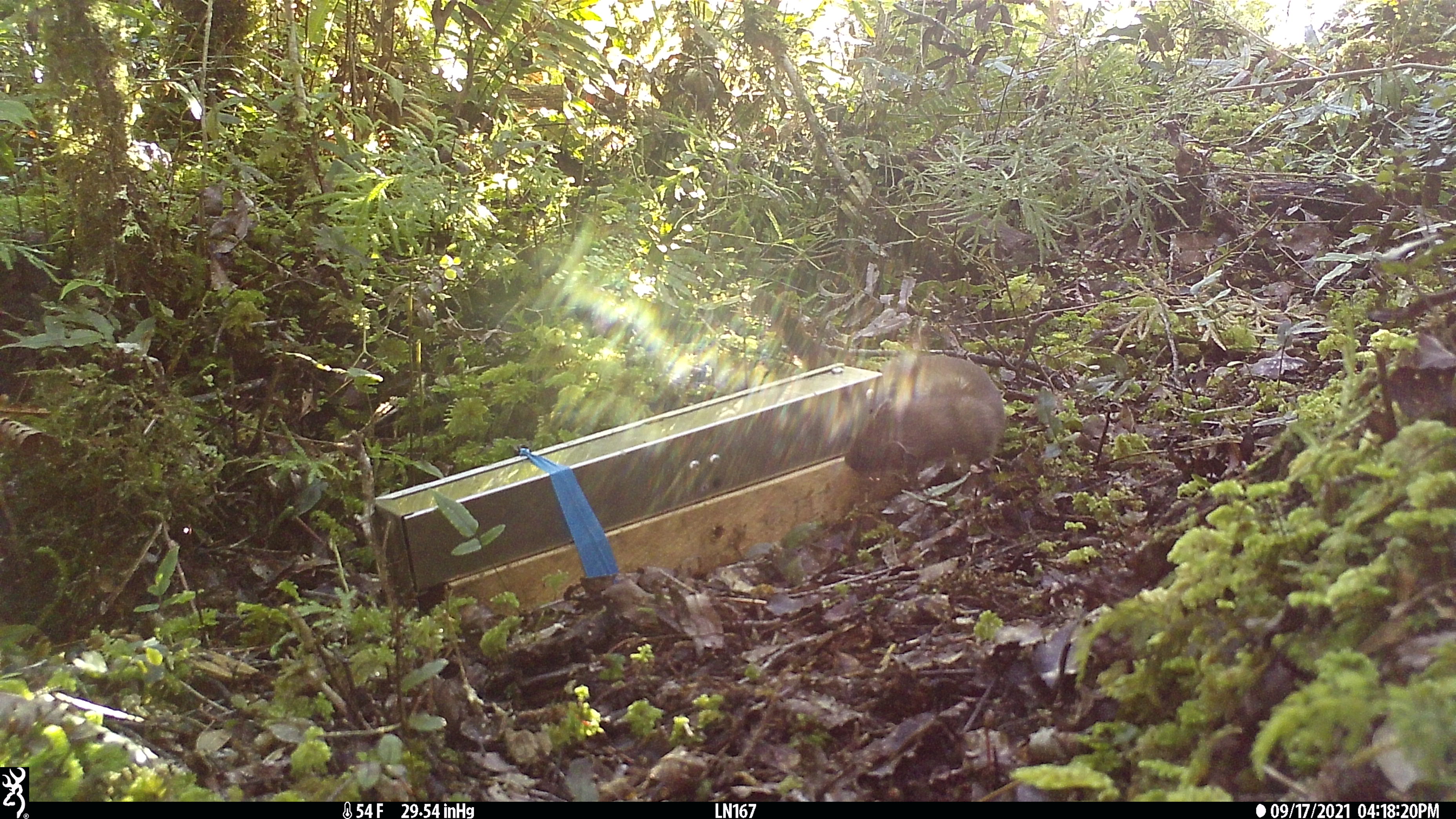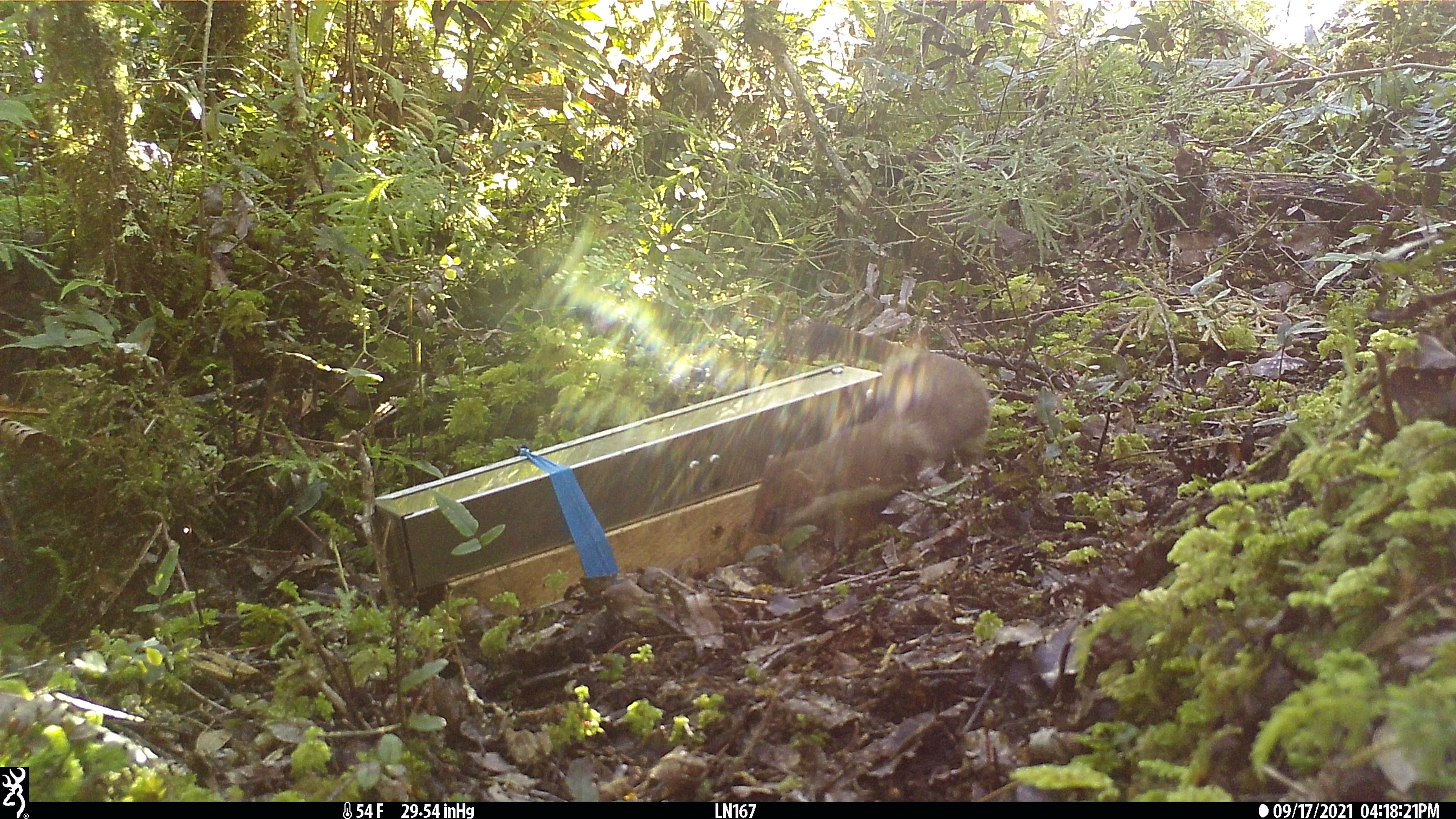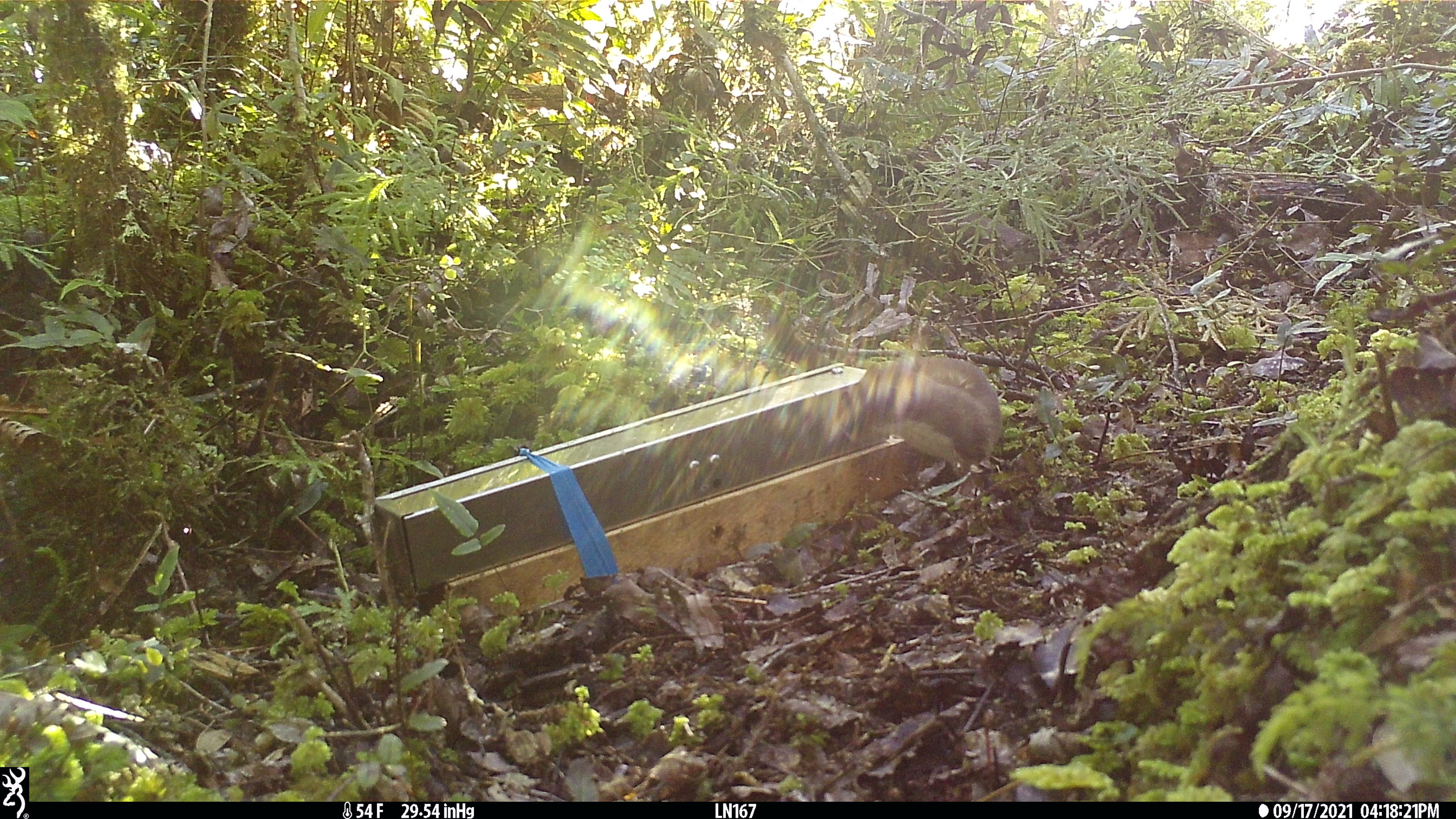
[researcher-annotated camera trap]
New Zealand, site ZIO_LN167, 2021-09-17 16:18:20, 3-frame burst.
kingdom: Animalia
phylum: Chordata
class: Mammalia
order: Carnivora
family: Mustelidae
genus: Mustela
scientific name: Mustela erminea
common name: stoat